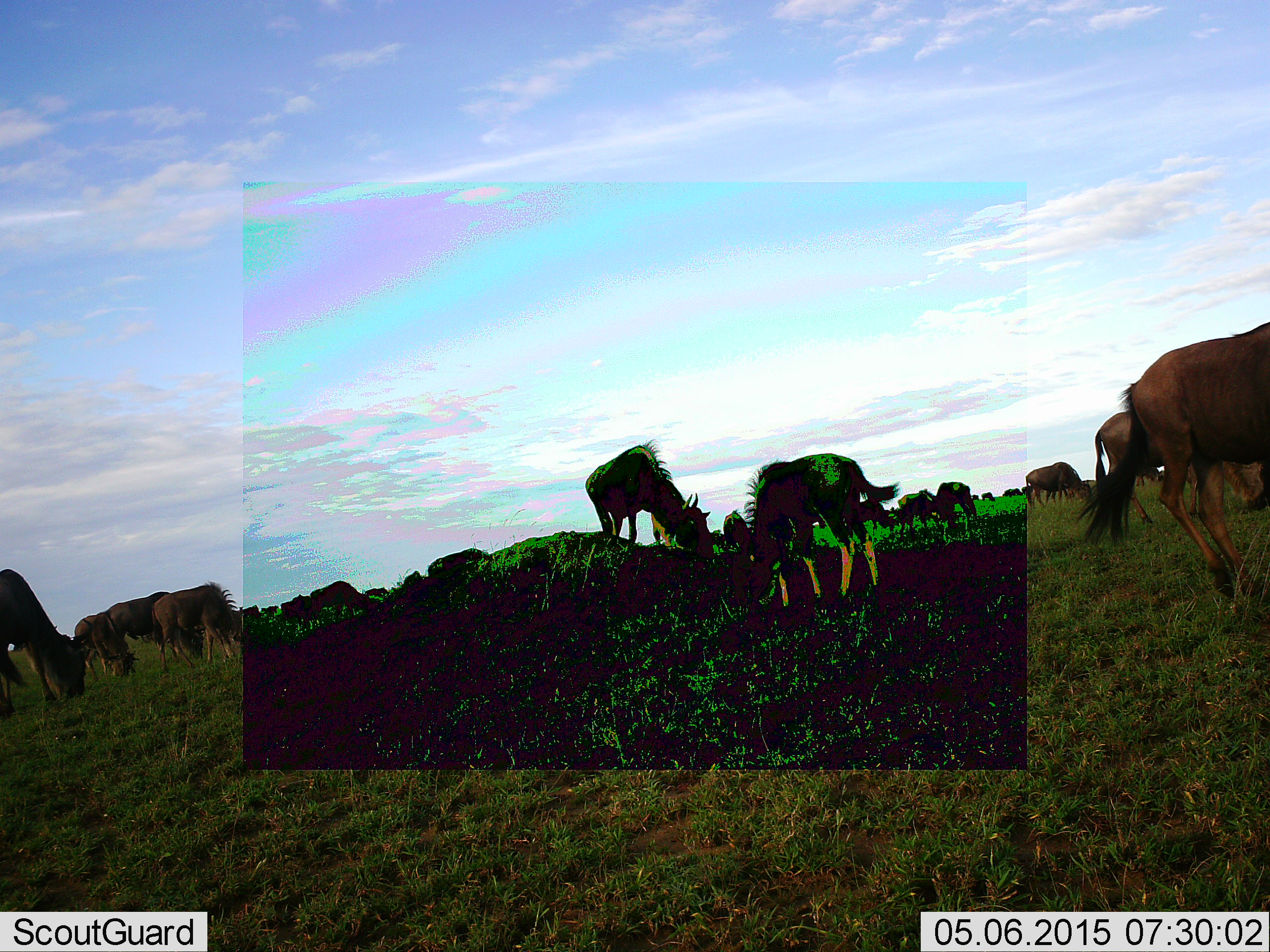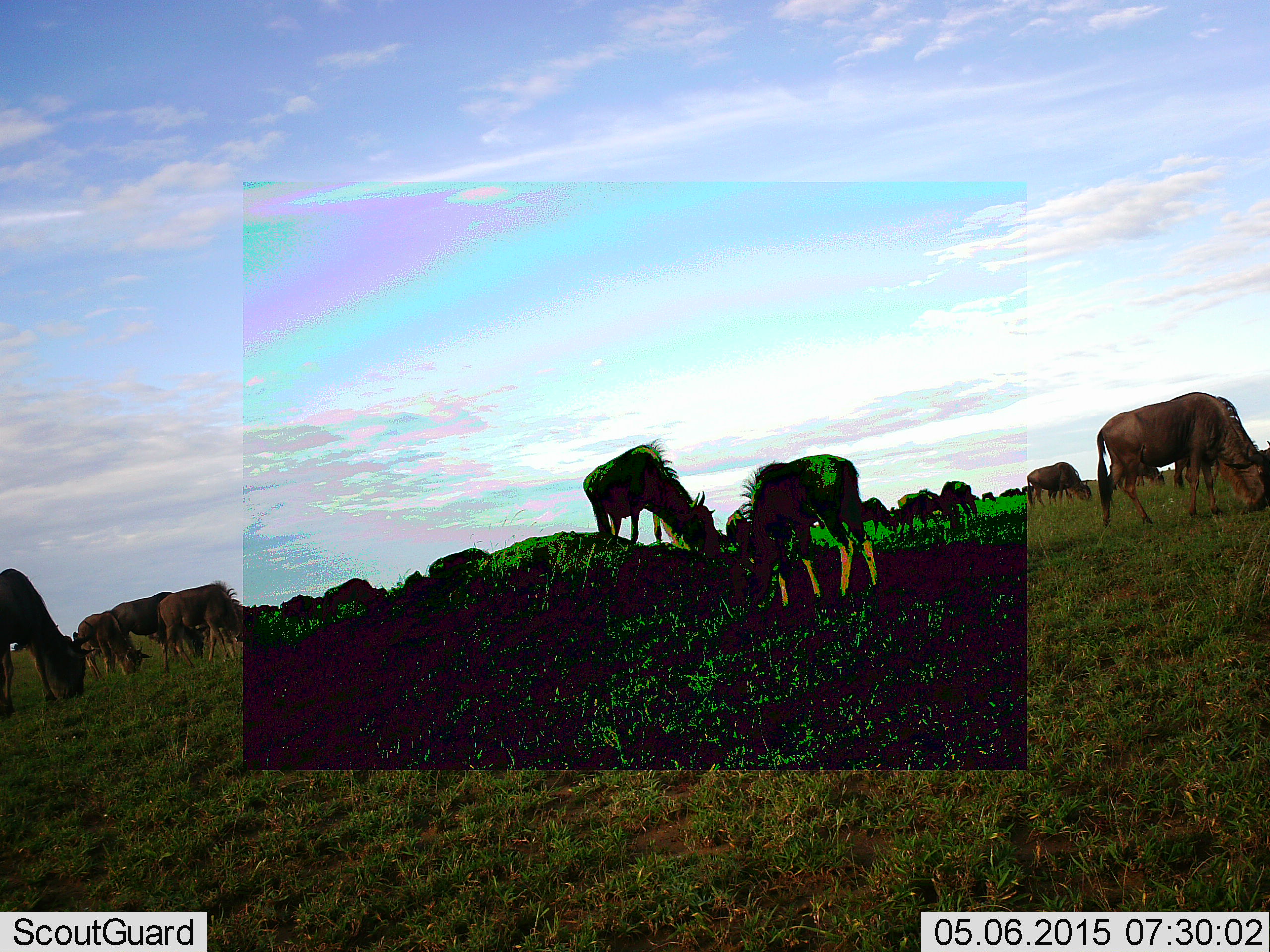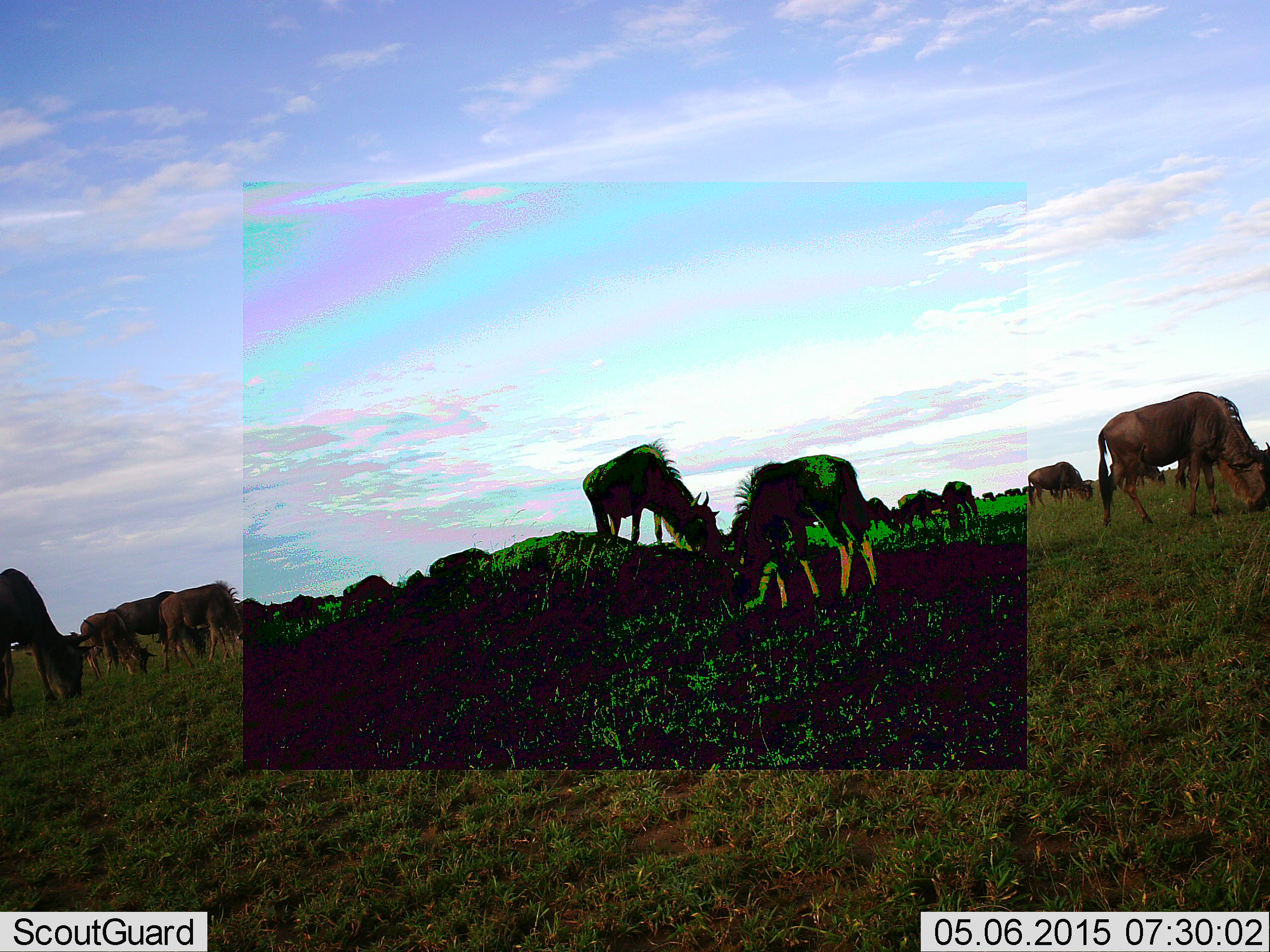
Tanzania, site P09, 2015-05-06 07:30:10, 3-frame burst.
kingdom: Animalia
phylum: Chordata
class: Mammalia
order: Artiodactyla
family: Bovidae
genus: Connochaetes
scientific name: Connochaetes taurinus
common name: blue wildebeest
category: wildebeest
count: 11-50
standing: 50%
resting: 0%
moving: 30%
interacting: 0%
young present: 30%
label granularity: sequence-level